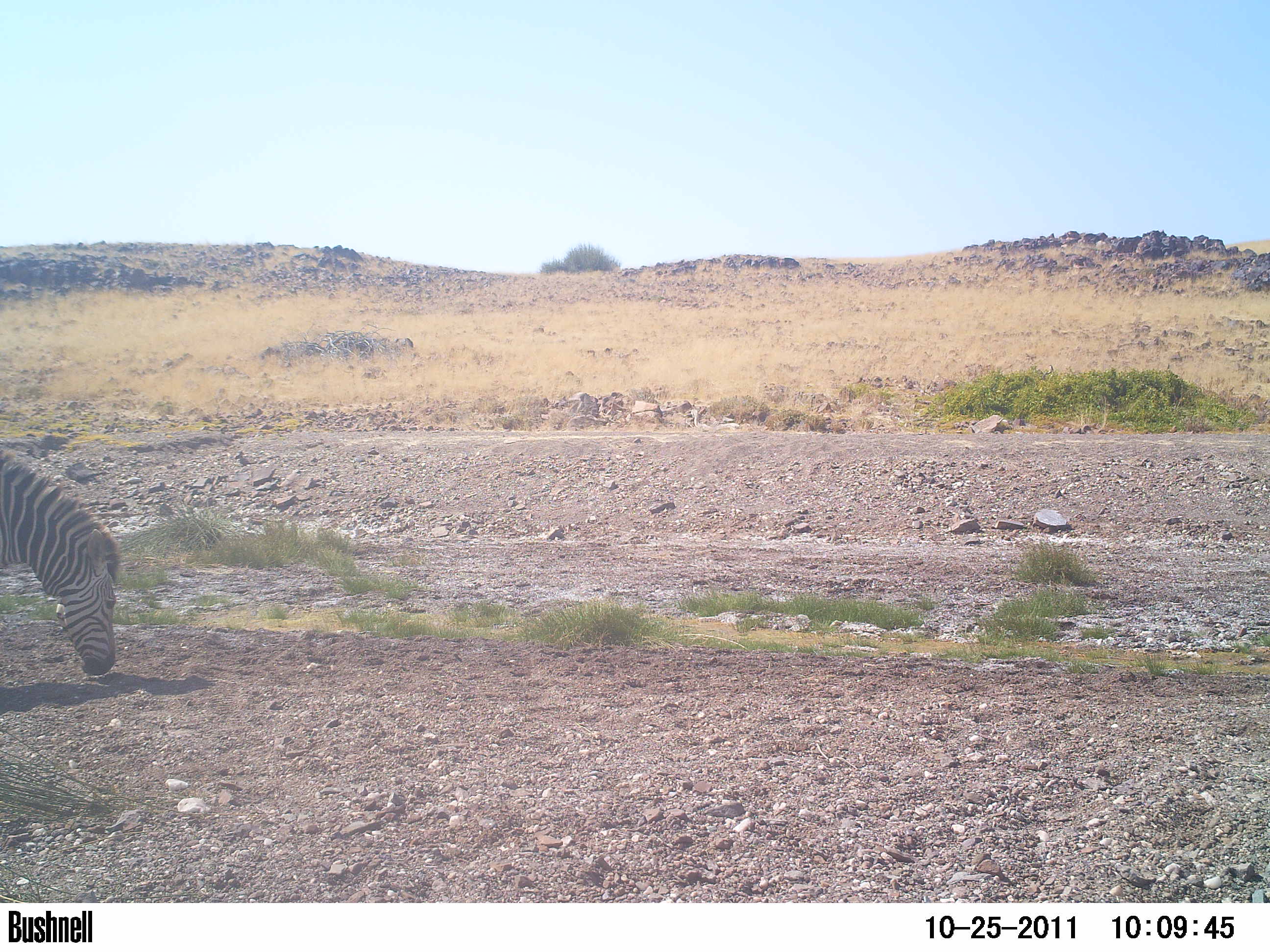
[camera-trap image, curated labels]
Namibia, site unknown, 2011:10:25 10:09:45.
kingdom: Animalia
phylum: Chordata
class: Mammalia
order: Artiodactyla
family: Bovidae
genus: Oryx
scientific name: Oryx gazella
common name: gemsbok